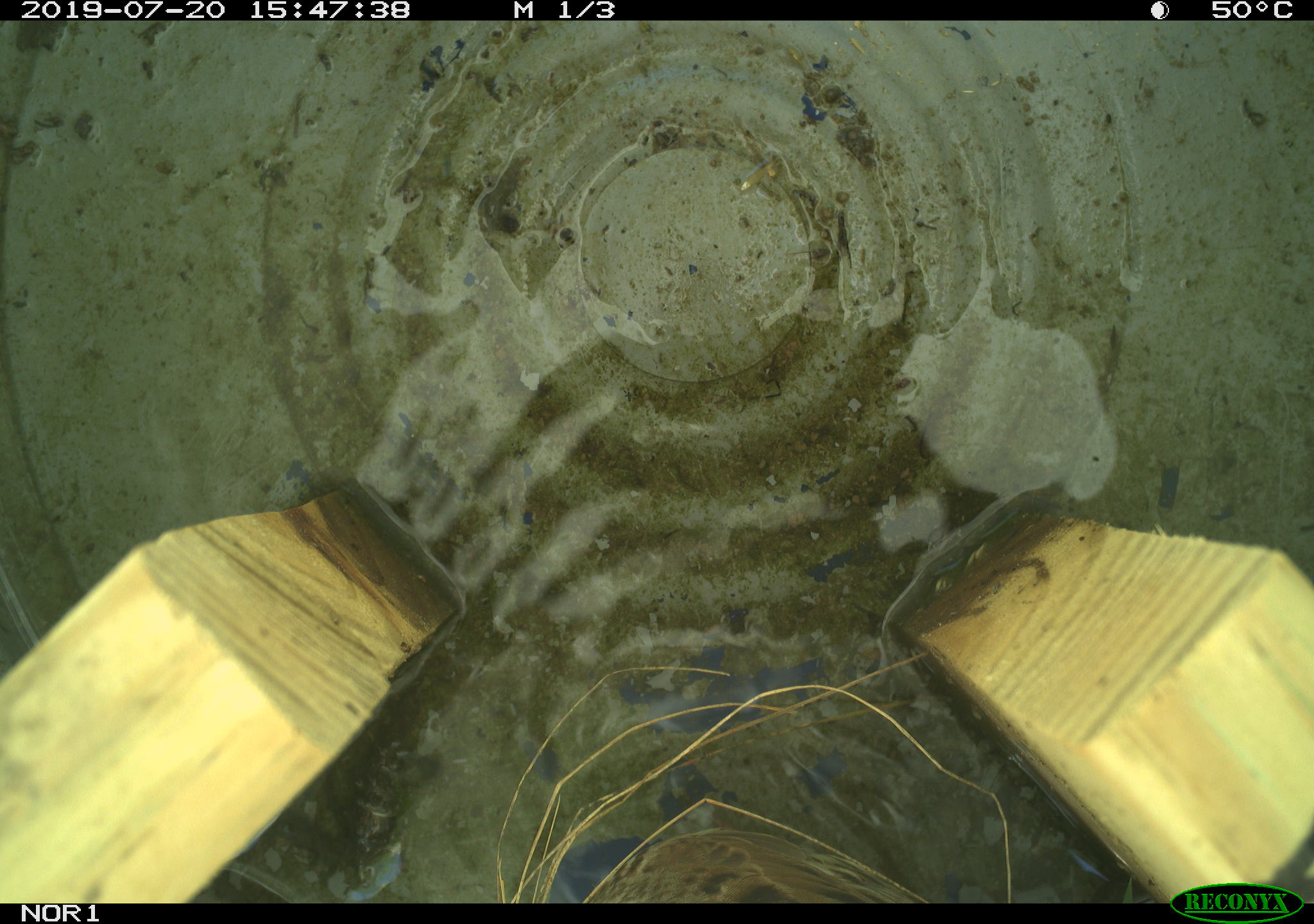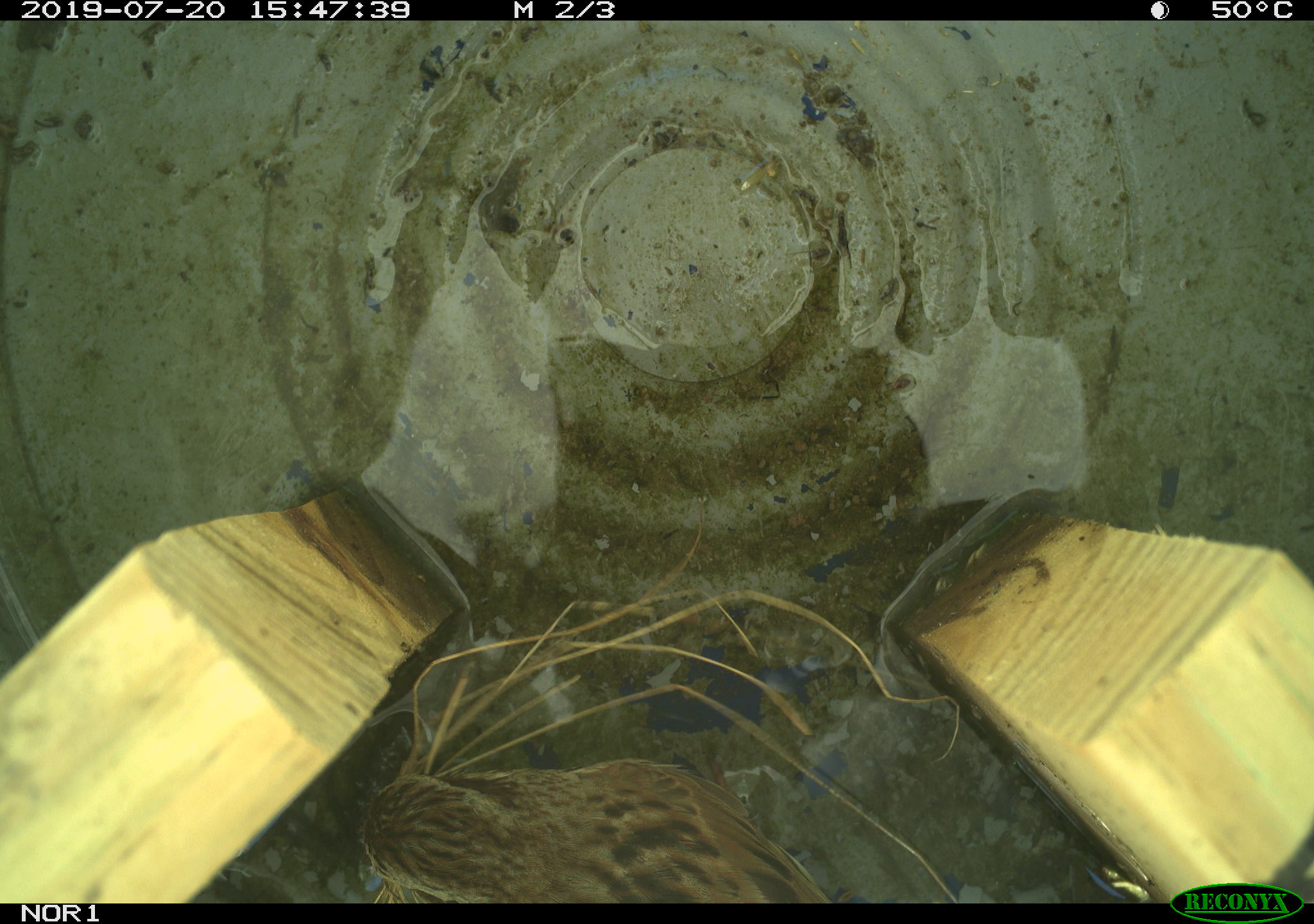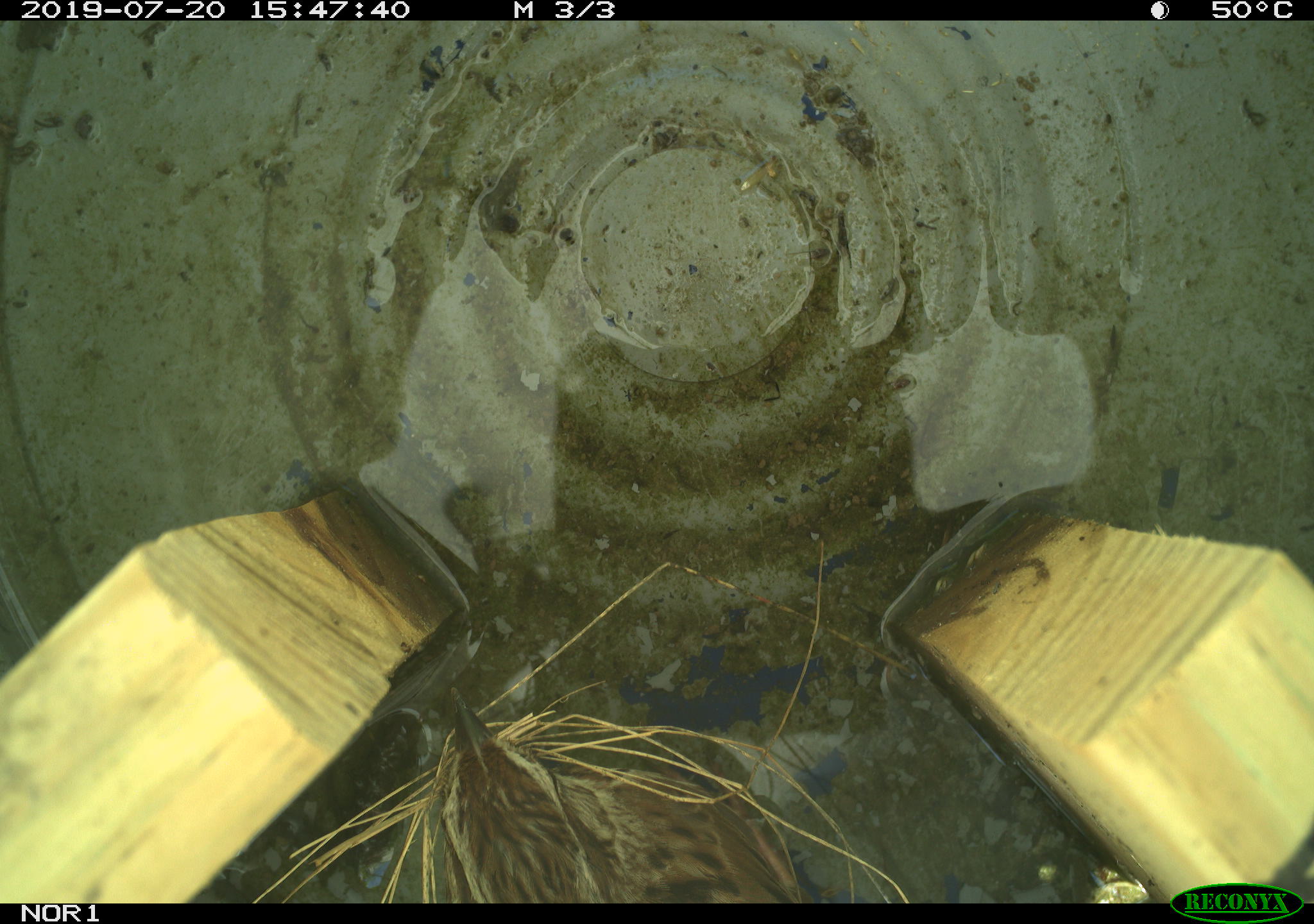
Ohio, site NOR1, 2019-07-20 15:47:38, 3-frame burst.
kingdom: Animalia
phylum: Chordata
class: Aves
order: Passeriformes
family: Passerellidae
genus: Melospiza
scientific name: Melospiza melodia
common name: song sparrow